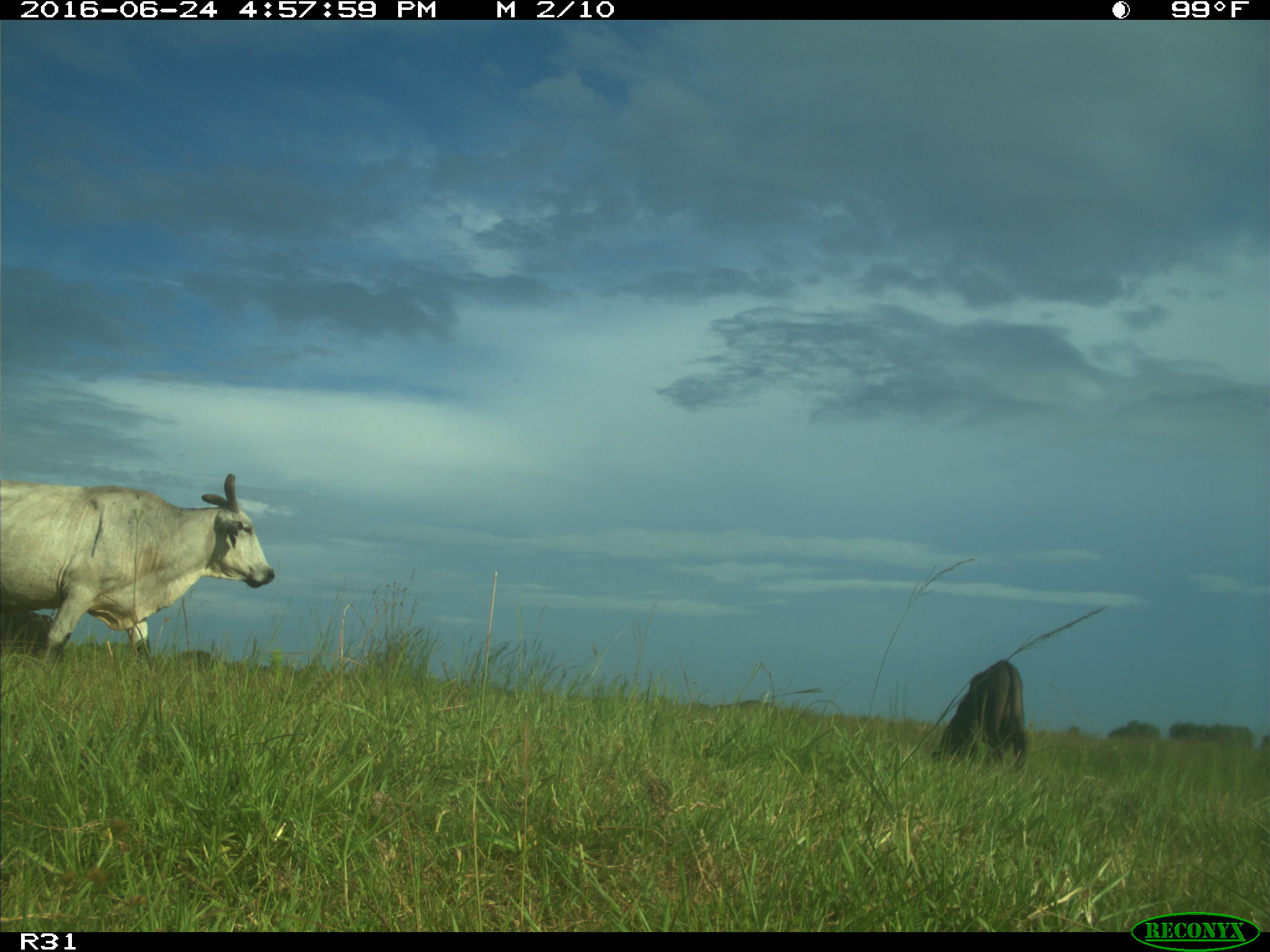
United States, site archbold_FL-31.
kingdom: Animalia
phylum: Chordata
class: Mammalia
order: Artiodactyla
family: Bovidae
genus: Bos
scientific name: Bos taurus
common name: domestic cow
Bos taurus (domestic cow).